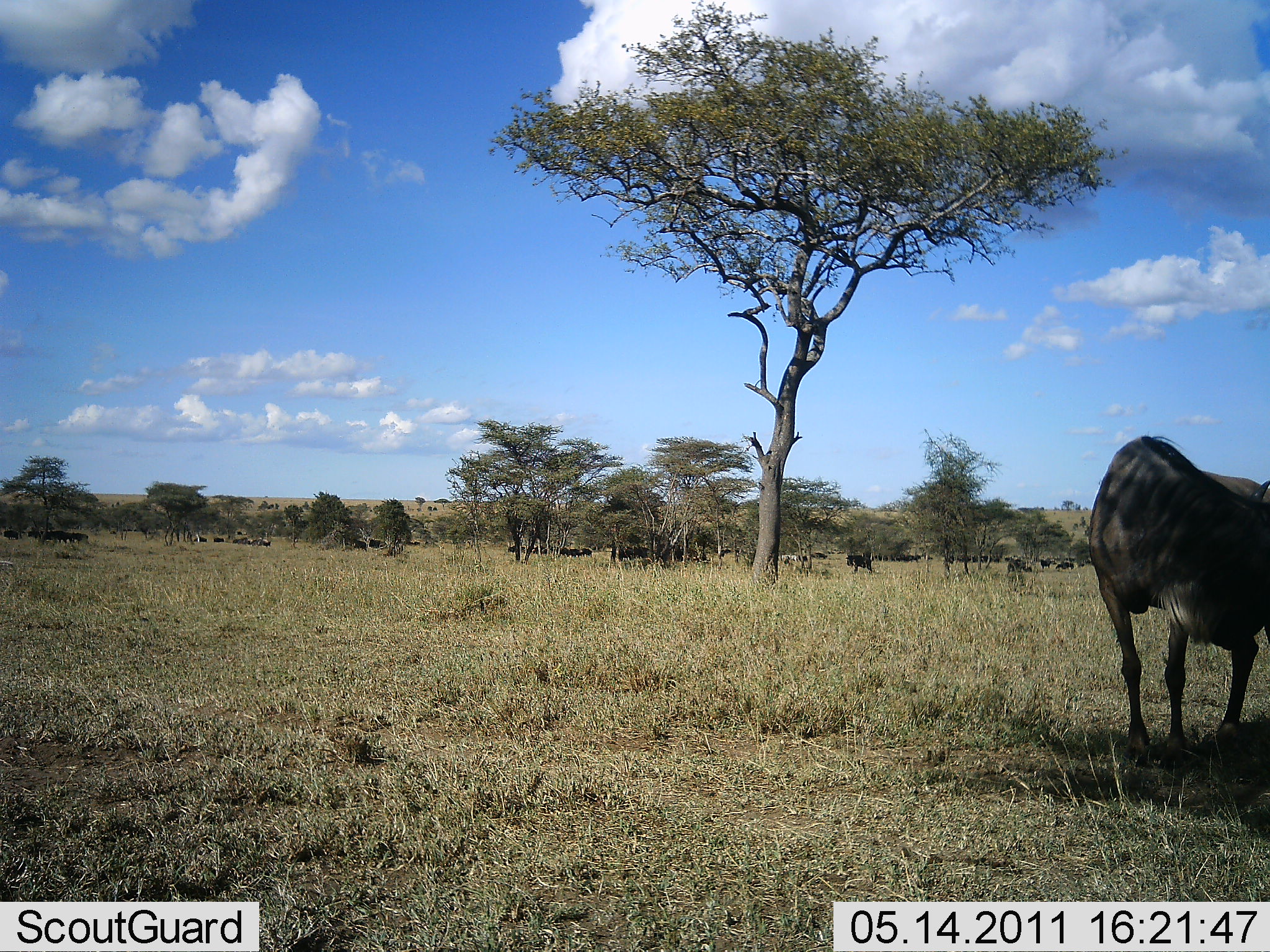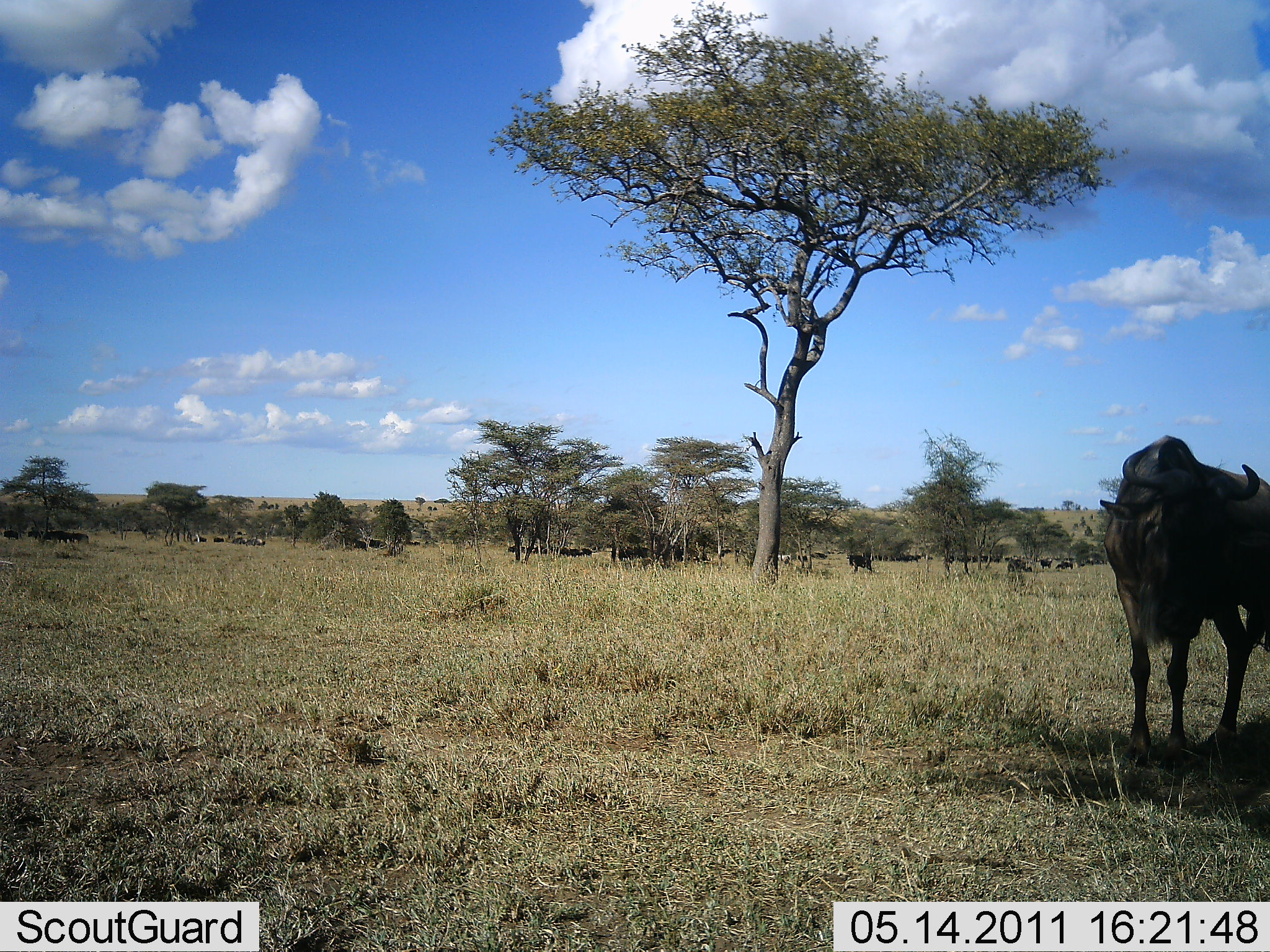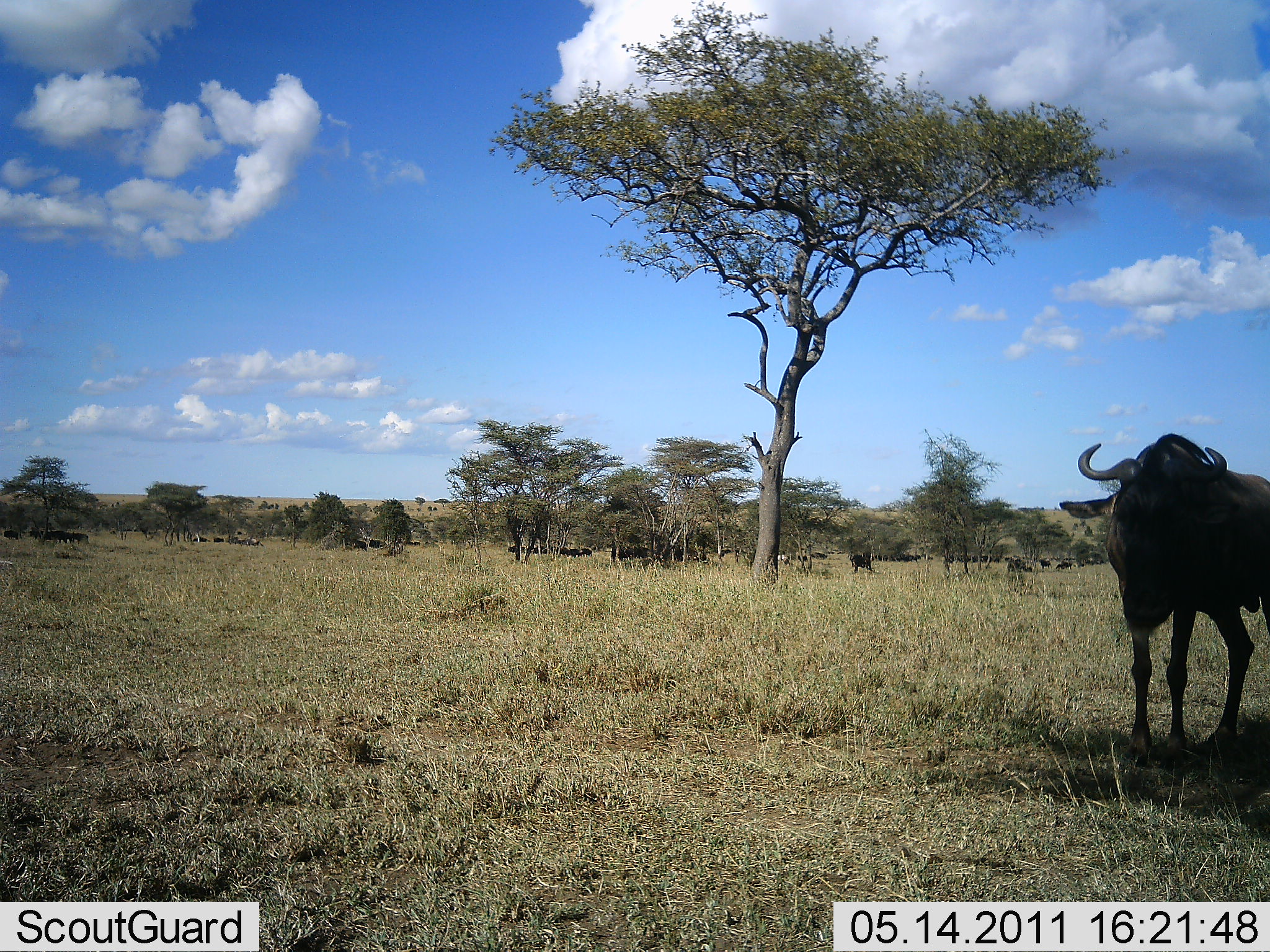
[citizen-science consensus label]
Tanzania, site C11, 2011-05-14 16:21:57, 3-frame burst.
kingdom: Animalia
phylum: Chordata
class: Mammalia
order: Artiodactyla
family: Bovidae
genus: Connochaetes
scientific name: Connochaetes taurinus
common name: blue wildebeest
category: wildebeest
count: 5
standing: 91%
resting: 18%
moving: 45%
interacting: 0%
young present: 0%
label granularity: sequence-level